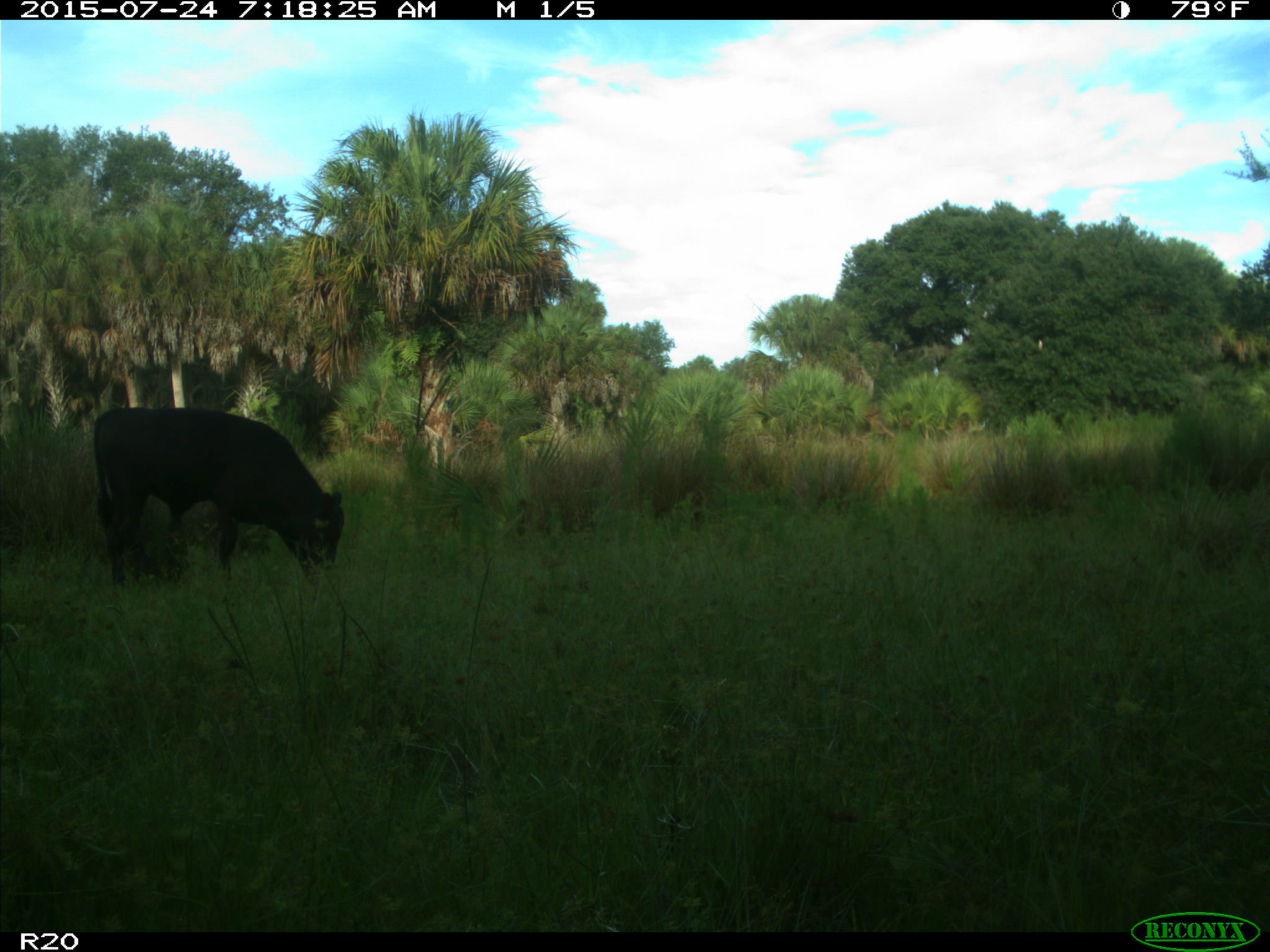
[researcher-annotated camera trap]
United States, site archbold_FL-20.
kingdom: Animalia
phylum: Chordata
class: Mammalia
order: Artiodactyla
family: Bovidae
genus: Bos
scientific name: Bos taurus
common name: domestic cow